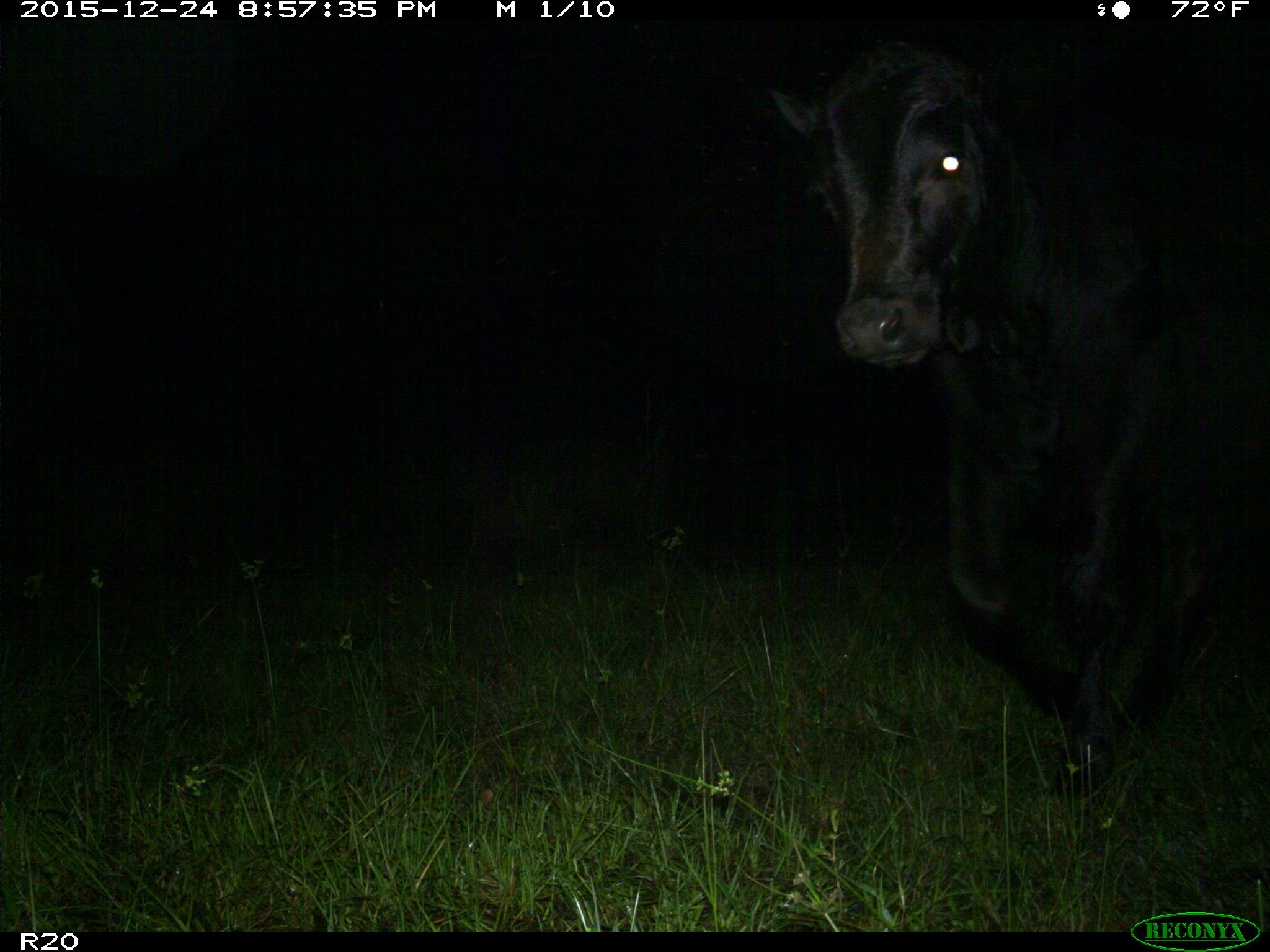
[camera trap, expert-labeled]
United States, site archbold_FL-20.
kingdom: Animalia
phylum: Chordata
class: Mammalia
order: Artiodactyla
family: Bovidae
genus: Bos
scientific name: Bos taurus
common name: domestic cow